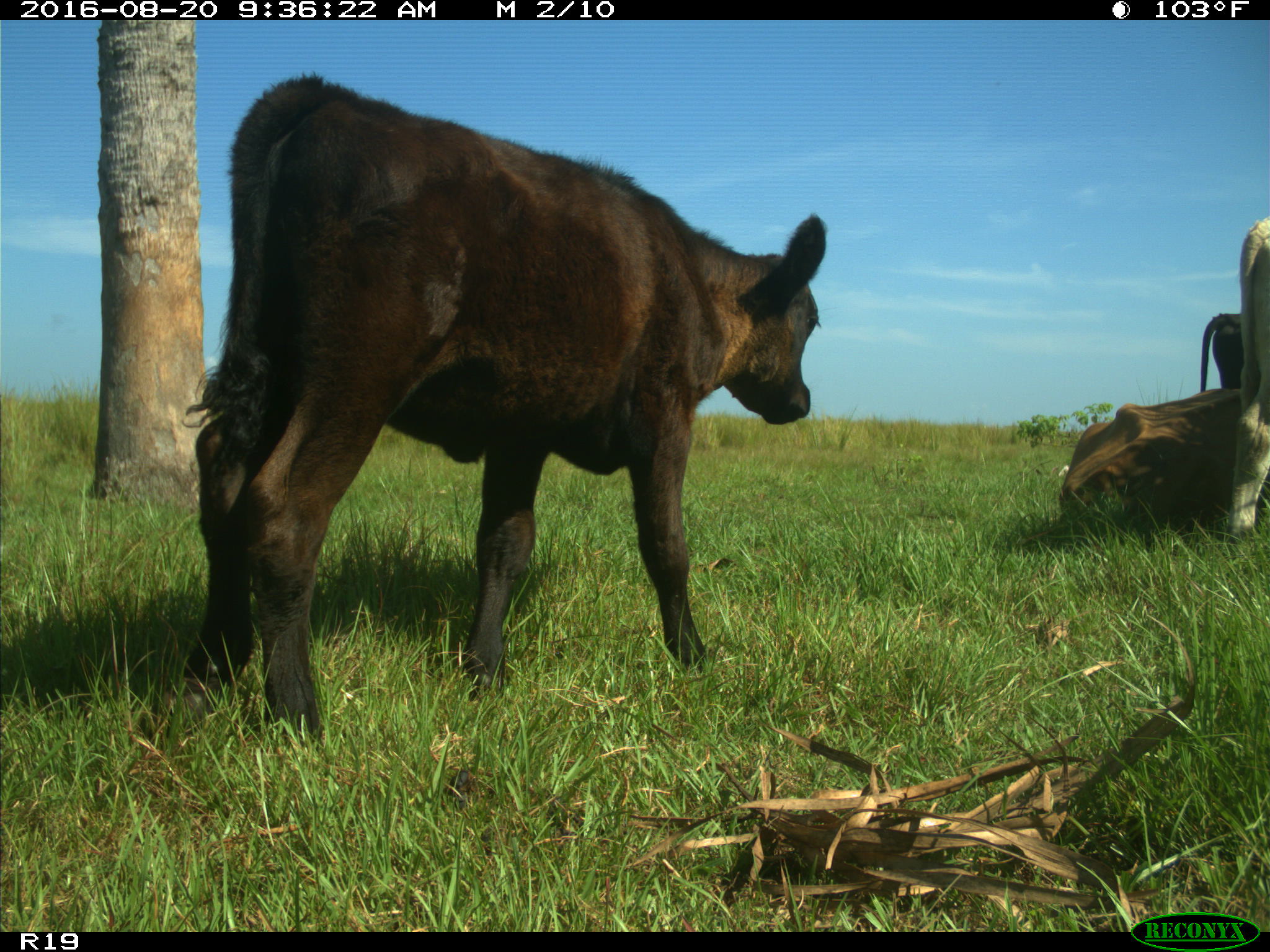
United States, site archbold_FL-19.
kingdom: Animalia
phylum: Chordata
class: Mammalia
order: Artiodactyla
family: Bovidae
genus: Bos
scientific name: Bos taurus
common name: domestic cow